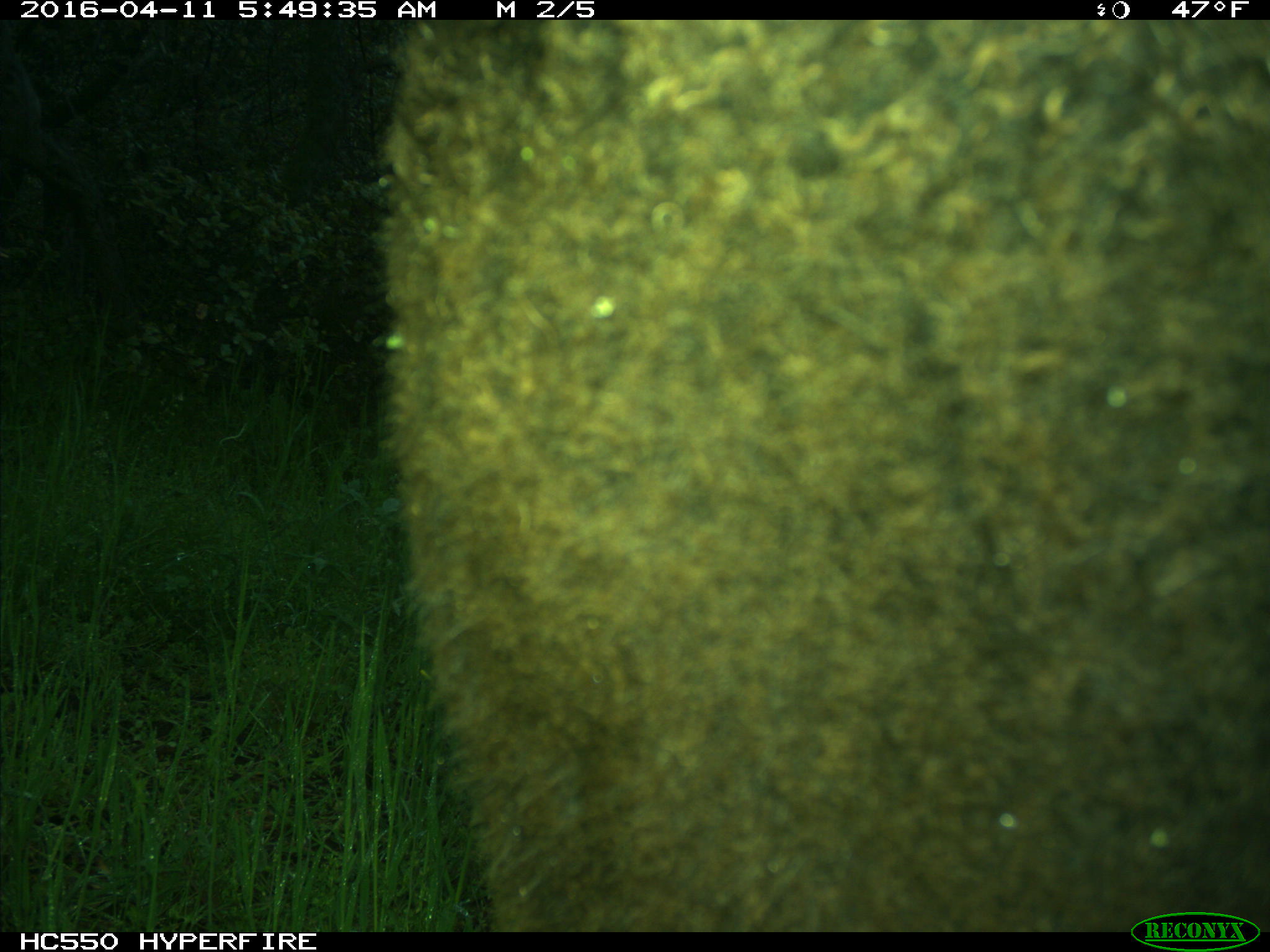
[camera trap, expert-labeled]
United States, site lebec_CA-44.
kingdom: Animalia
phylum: Chordata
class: Mammalia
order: Artiodactyla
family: Bovidae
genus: Bos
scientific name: Bos taurus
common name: domestic cow